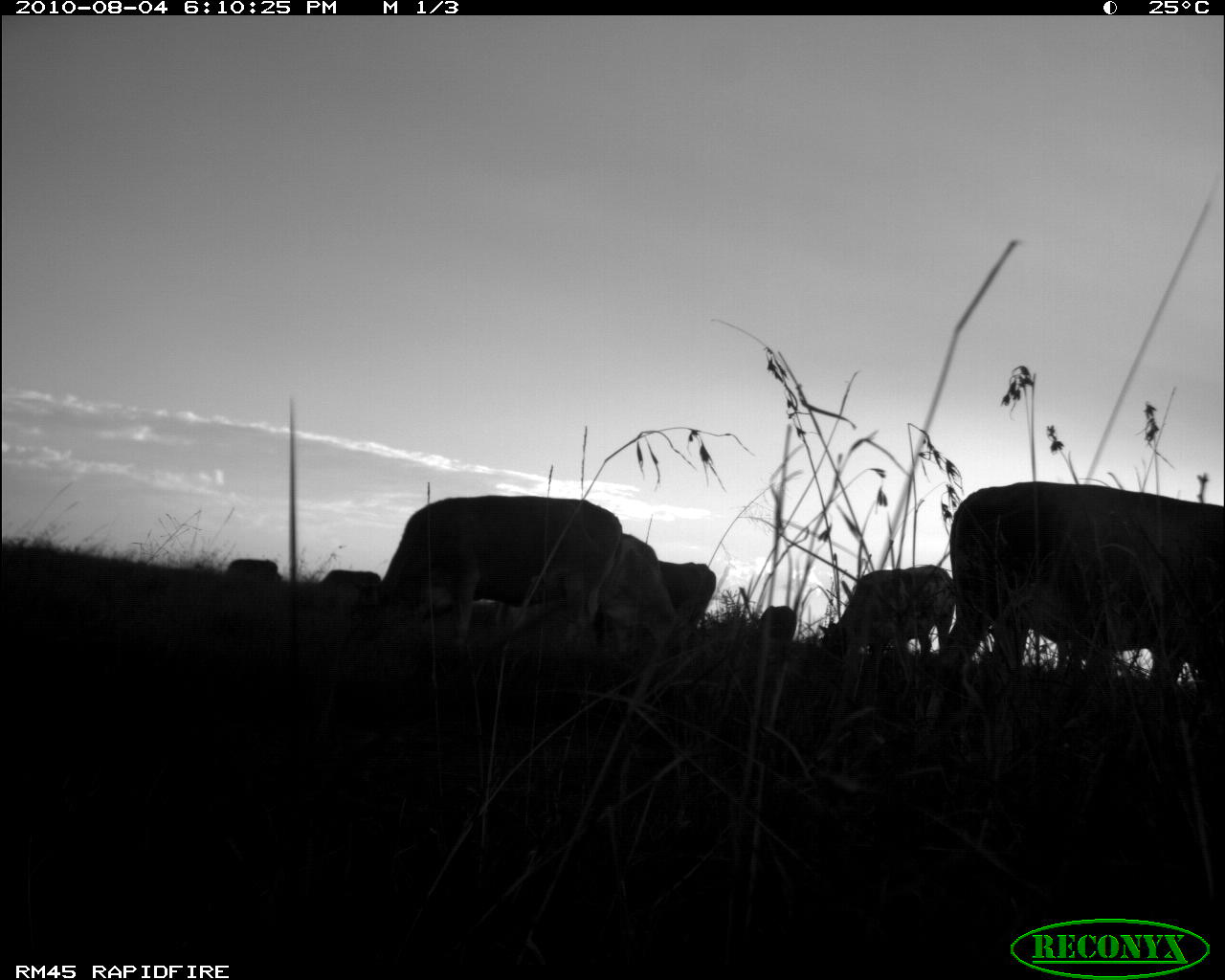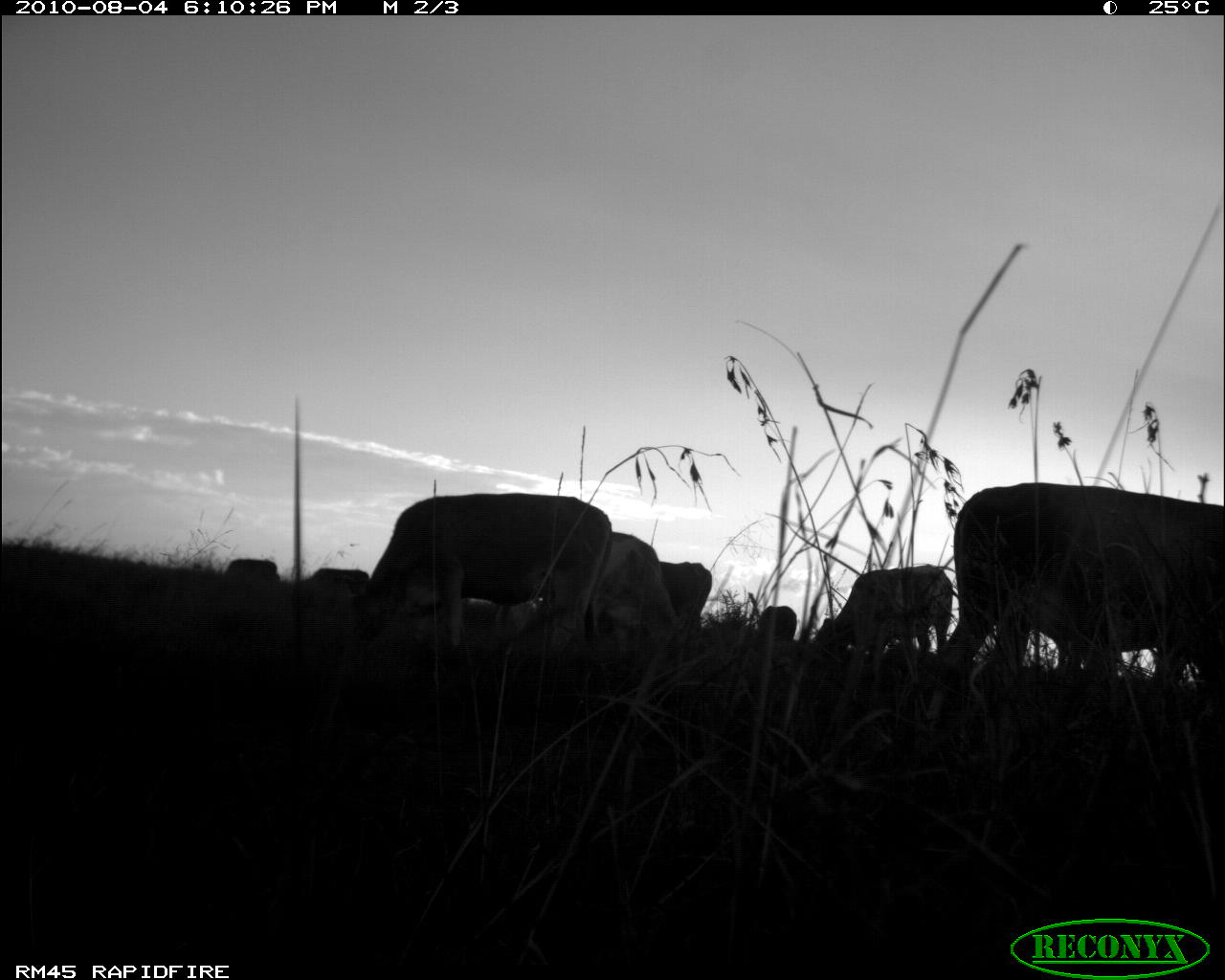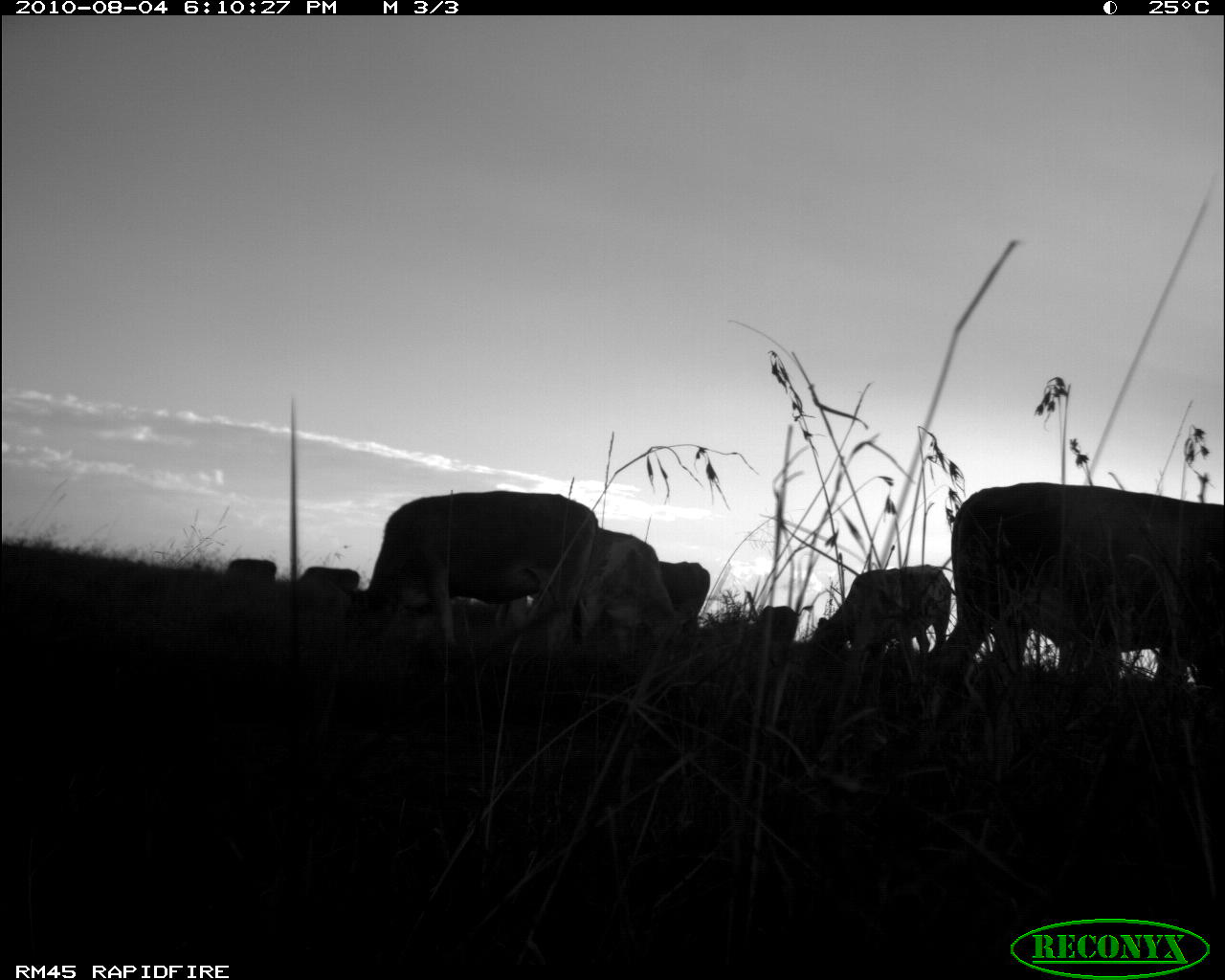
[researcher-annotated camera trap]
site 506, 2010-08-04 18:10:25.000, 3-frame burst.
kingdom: Animalia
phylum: Chordata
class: Mammalia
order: Artiodactyla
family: Bovidae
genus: Bos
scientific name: Bos taurus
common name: domestic cattle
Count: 8.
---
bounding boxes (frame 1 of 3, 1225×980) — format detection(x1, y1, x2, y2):
bos taurus: detection(942, 480, 1225, 719); detection(382, 493, 620, 644); detection(819, 565, 956, 661); detection(615, 533, 677, 661); detection(657, 561, 716, 632); detection(225, 559, 282, 585); detection(762, 604, 797, 643); detection(321, 570, 380, 592)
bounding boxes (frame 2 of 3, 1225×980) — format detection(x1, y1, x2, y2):
bos taurus: detection(942, 482, 1225, 719); detection(370, 493, 611, 644); detection(815, 565, 951, 661); detection(609, 533, 671, 661); detection(661, 560, 711, 637); detection(225, 559, 278, 585); detection(758, 606, 795, 642); detection(309, 569, 368, 591)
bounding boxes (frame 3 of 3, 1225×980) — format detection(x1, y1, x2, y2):
bos taurus: detection(942, 482, 1225, 719); detection(370, 491, 596, 644); detection(815, 565, 951, 661); detection(595, 530, 691, 658); detection(661, 560, 709, 637); detection(758, 606, 795, 642); detection(225, 559, 276, 585); detection(300, 567, 359, 589)